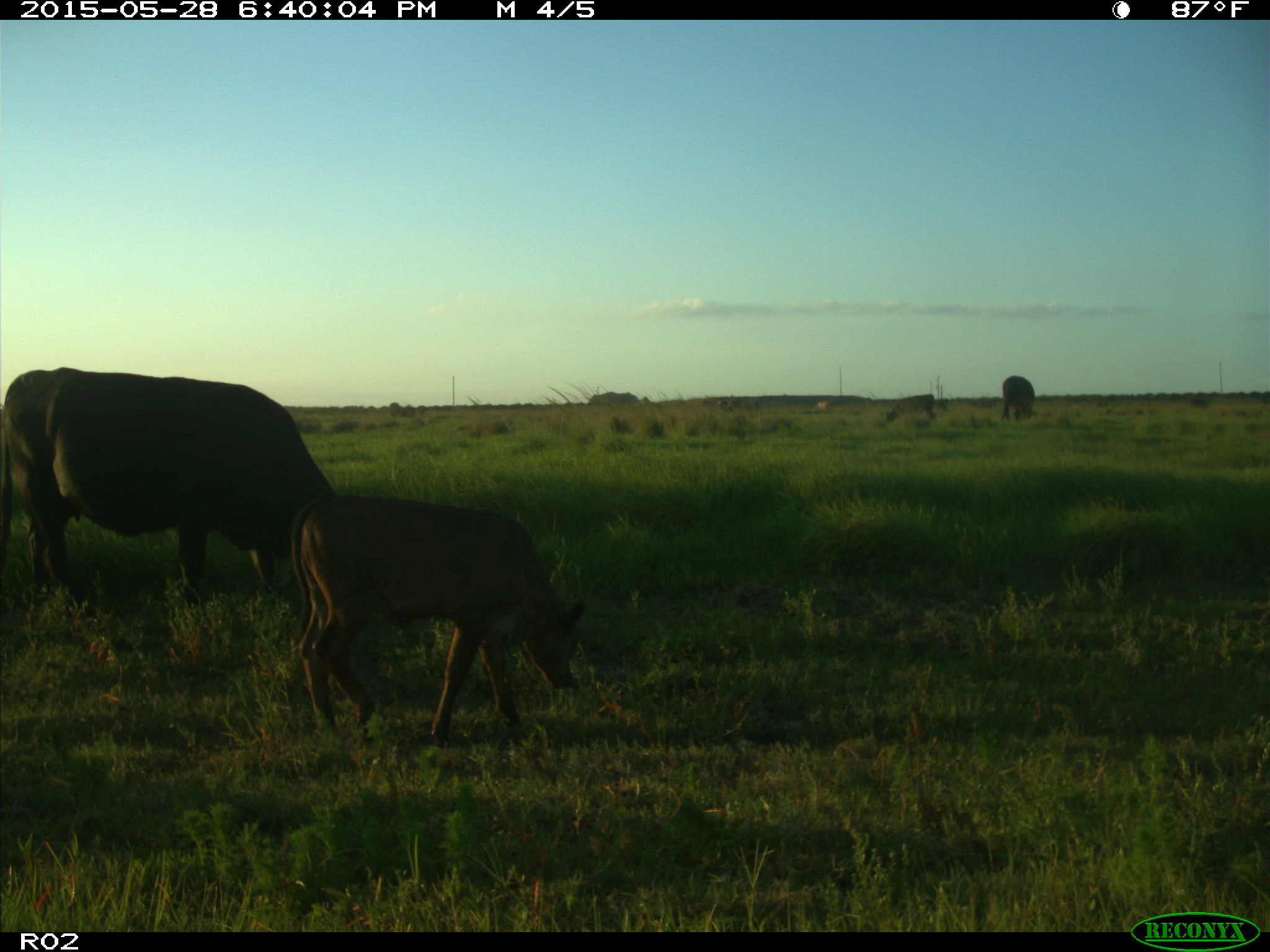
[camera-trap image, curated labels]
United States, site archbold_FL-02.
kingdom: Animalia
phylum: Chordata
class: Mammalia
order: Artiodactyla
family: Bovidae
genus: Bos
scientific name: Bos taurus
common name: domestic cow